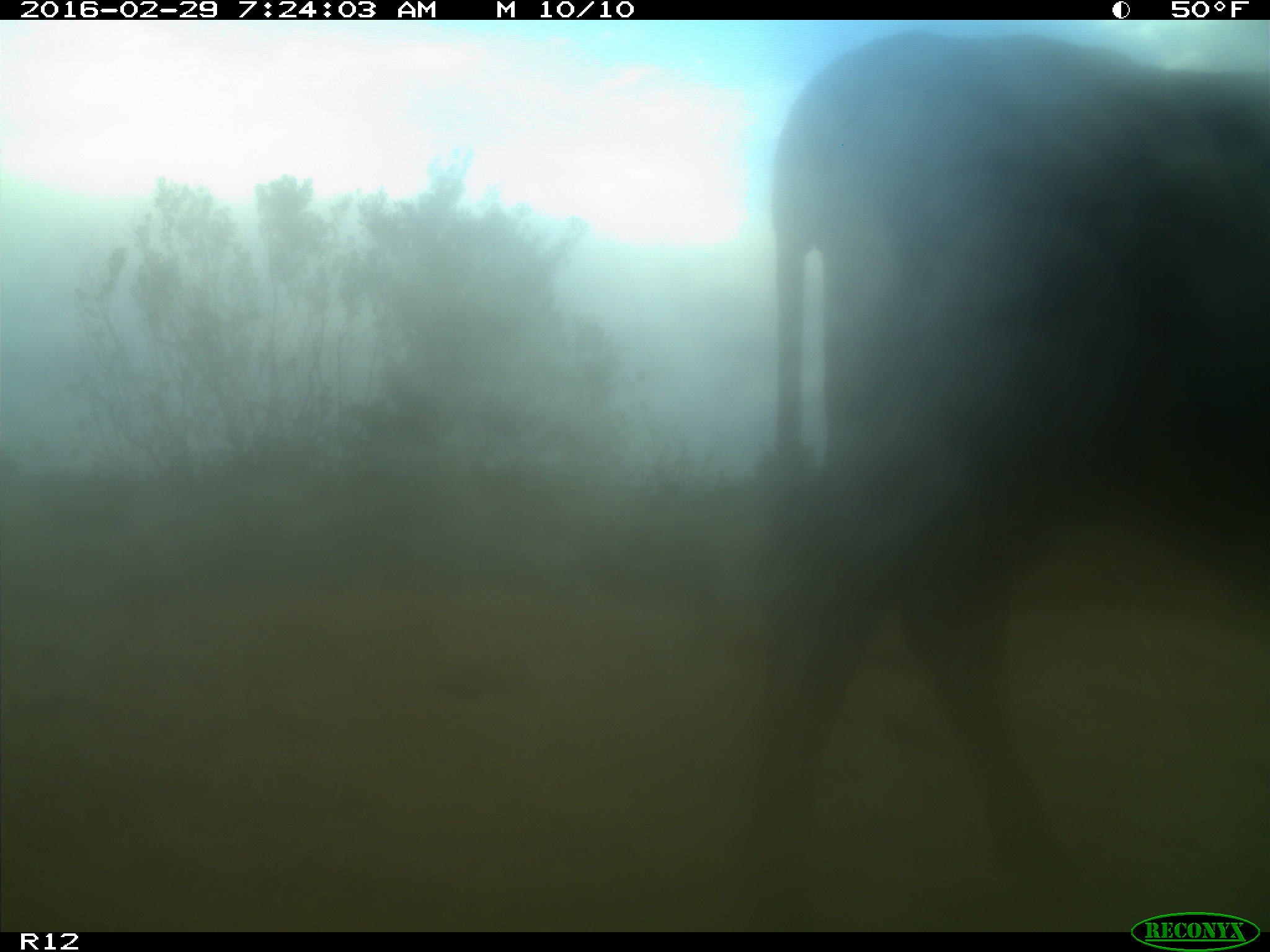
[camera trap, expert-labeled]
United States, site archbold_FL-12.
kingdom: Animalia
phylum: Chordata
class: Mammalia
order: Artiodactyla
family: Bovidae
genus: Bos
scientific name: Bos taurus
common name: domestic cow